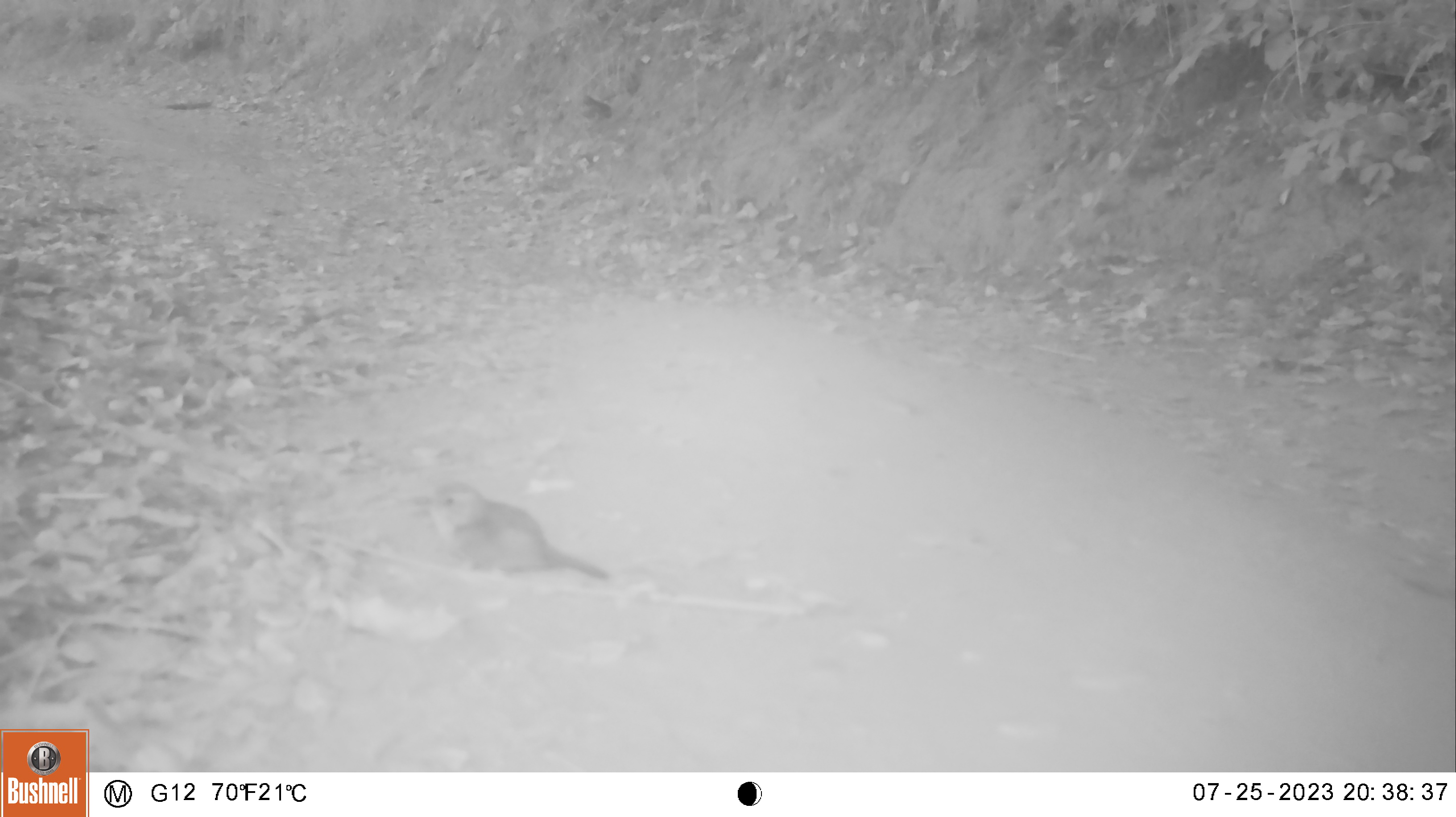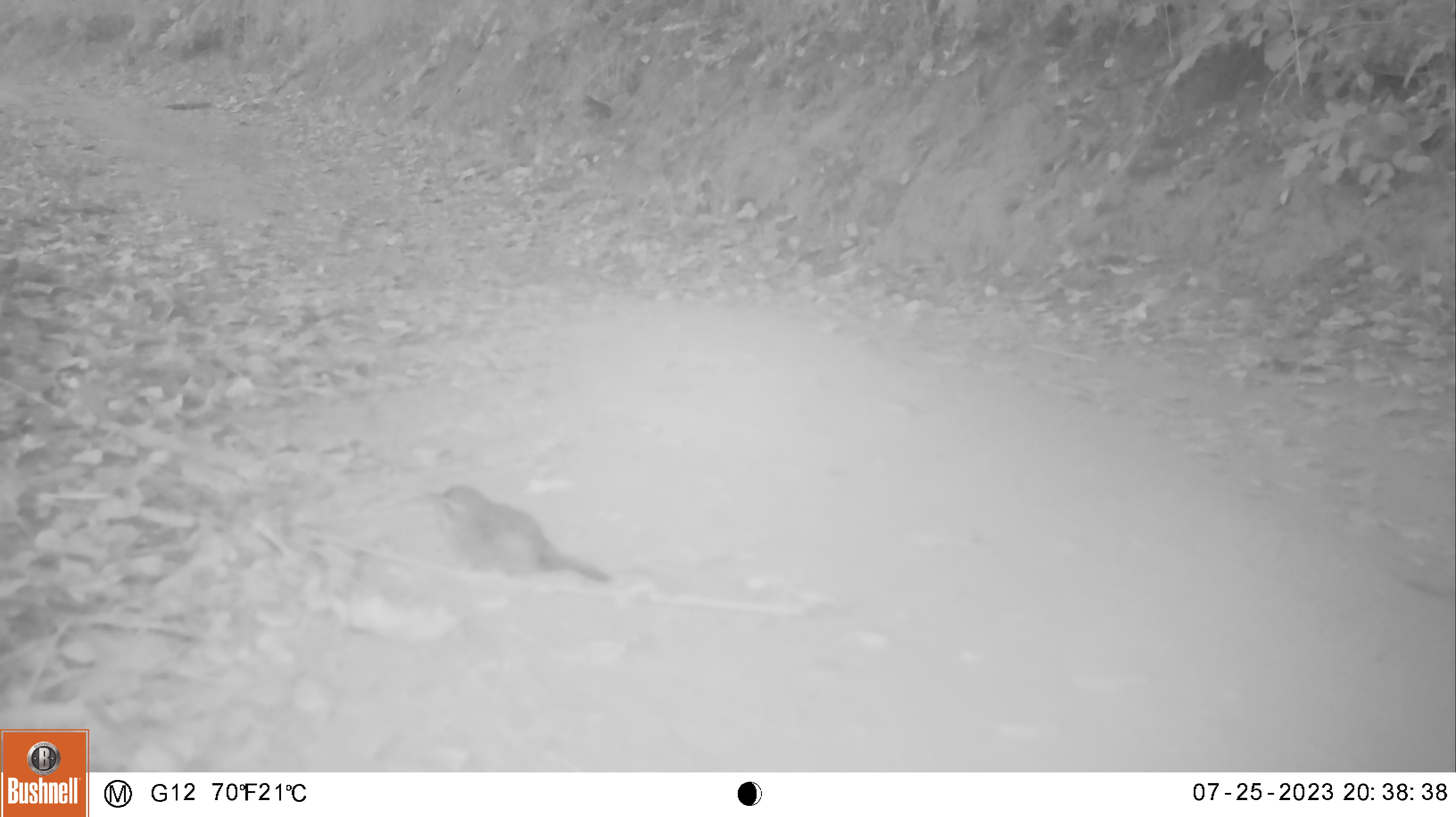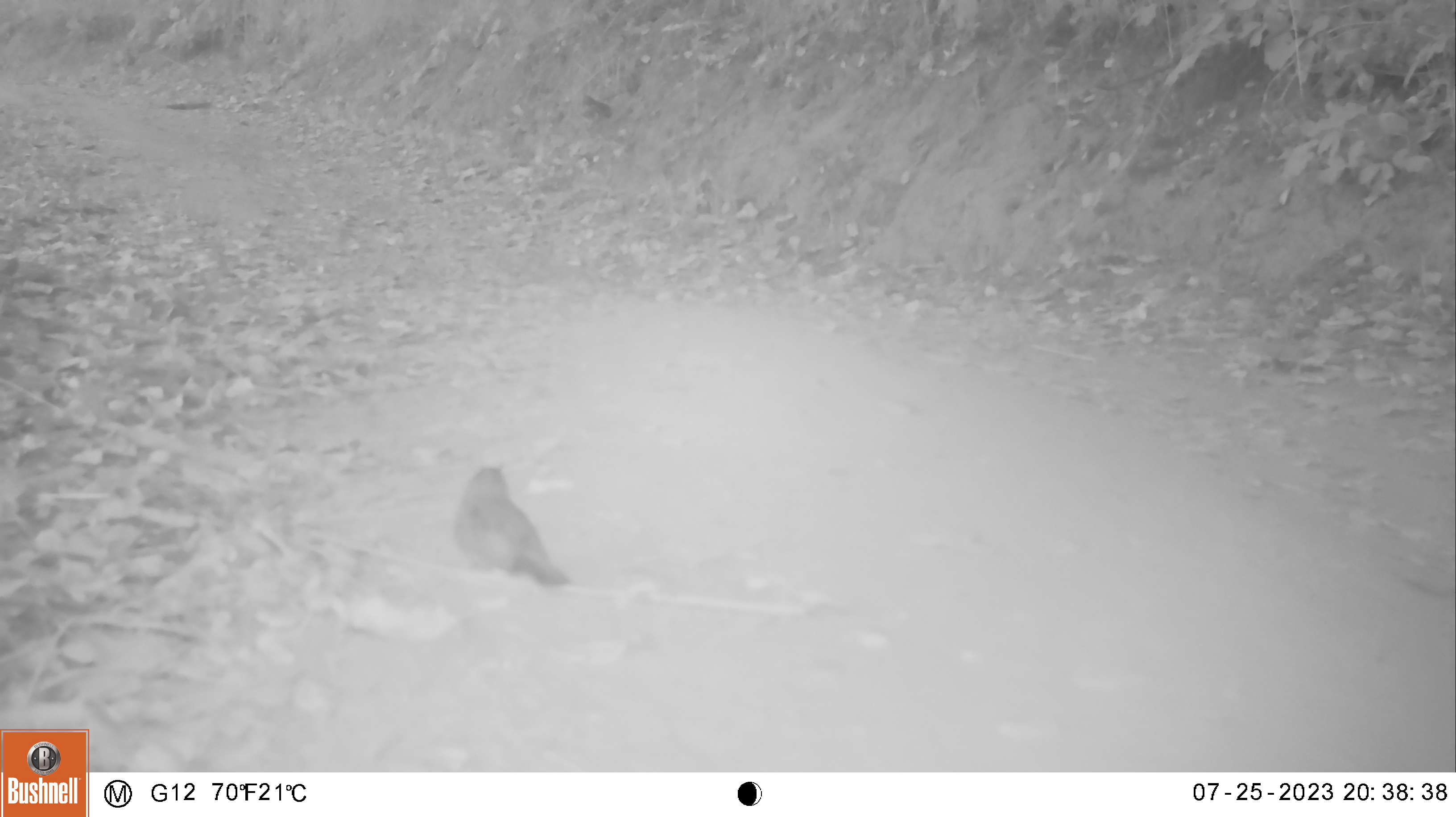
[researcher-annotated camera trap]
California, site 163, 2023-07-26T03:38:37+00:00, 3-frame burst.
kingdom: Animalia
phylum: Chordata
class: Aves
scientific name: Aves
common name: bird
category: unknown bird